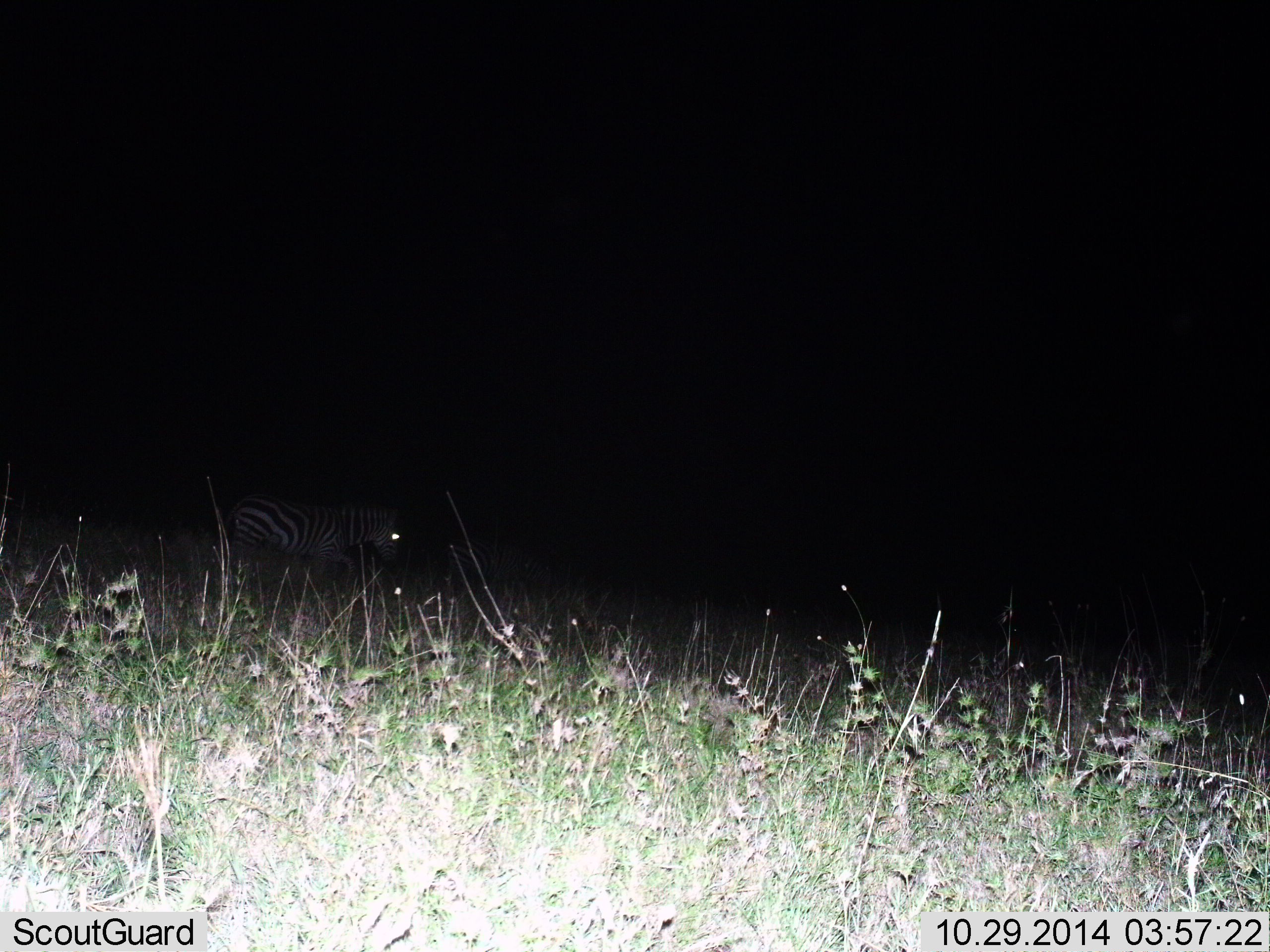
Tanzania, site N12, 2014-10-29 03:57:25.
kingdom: Animalia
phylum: Chordata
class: Mammalia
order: Perissodactyla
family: Equidae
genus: Equus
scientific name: Equus quagga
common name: plains zebra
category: zebra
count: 1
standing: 20%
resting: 10%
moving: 70%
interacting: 0%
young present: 0%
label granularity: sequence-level